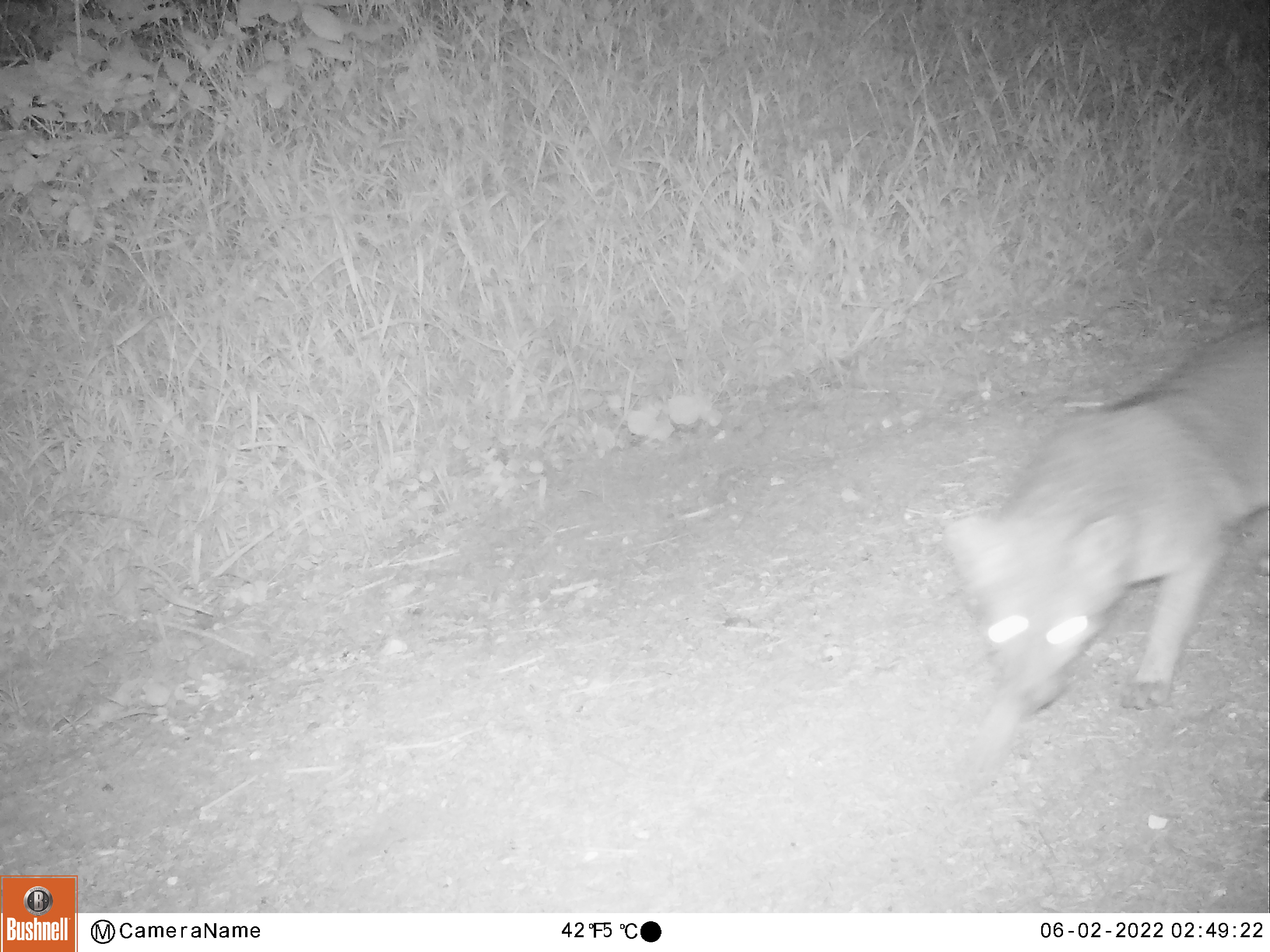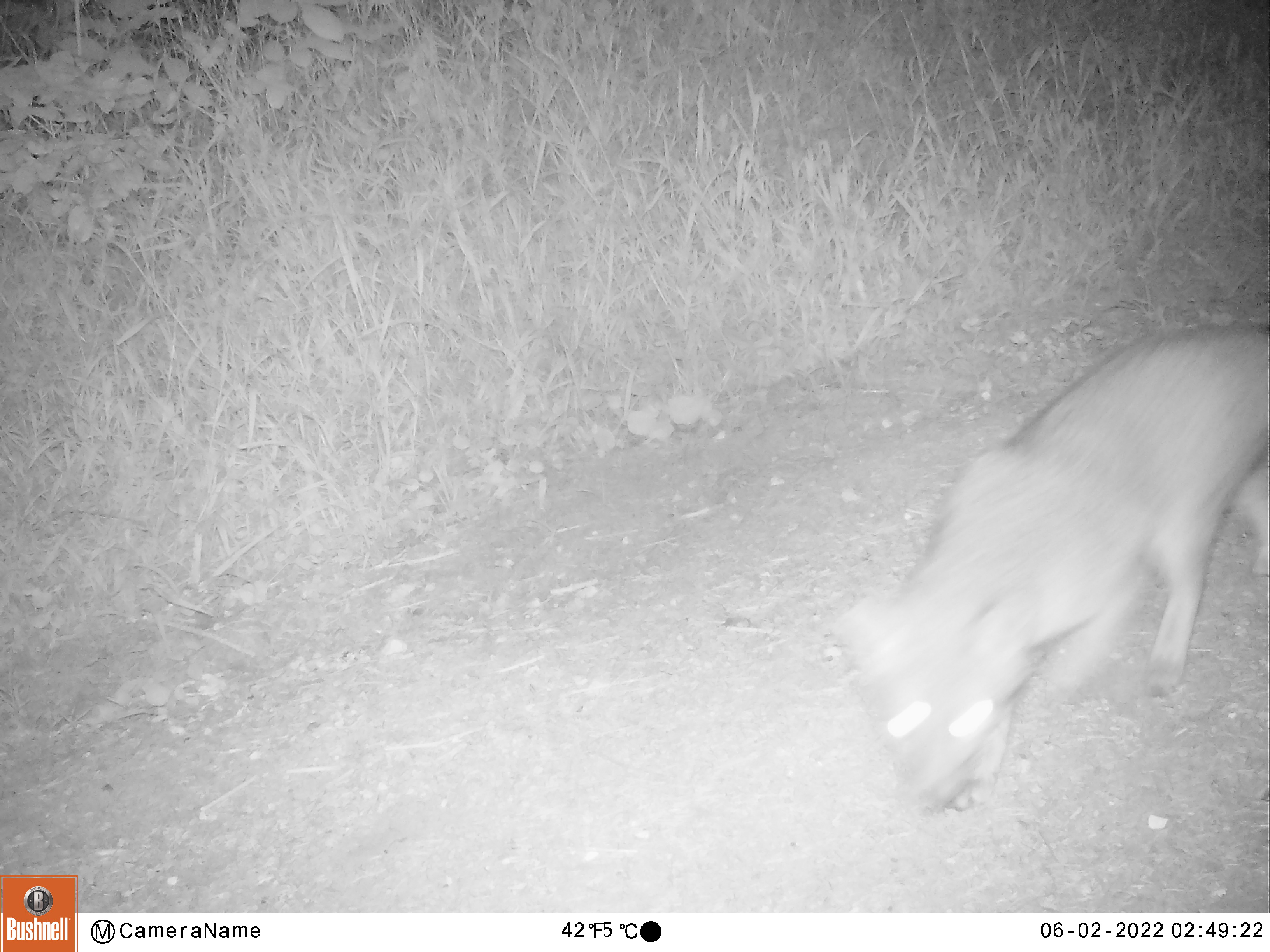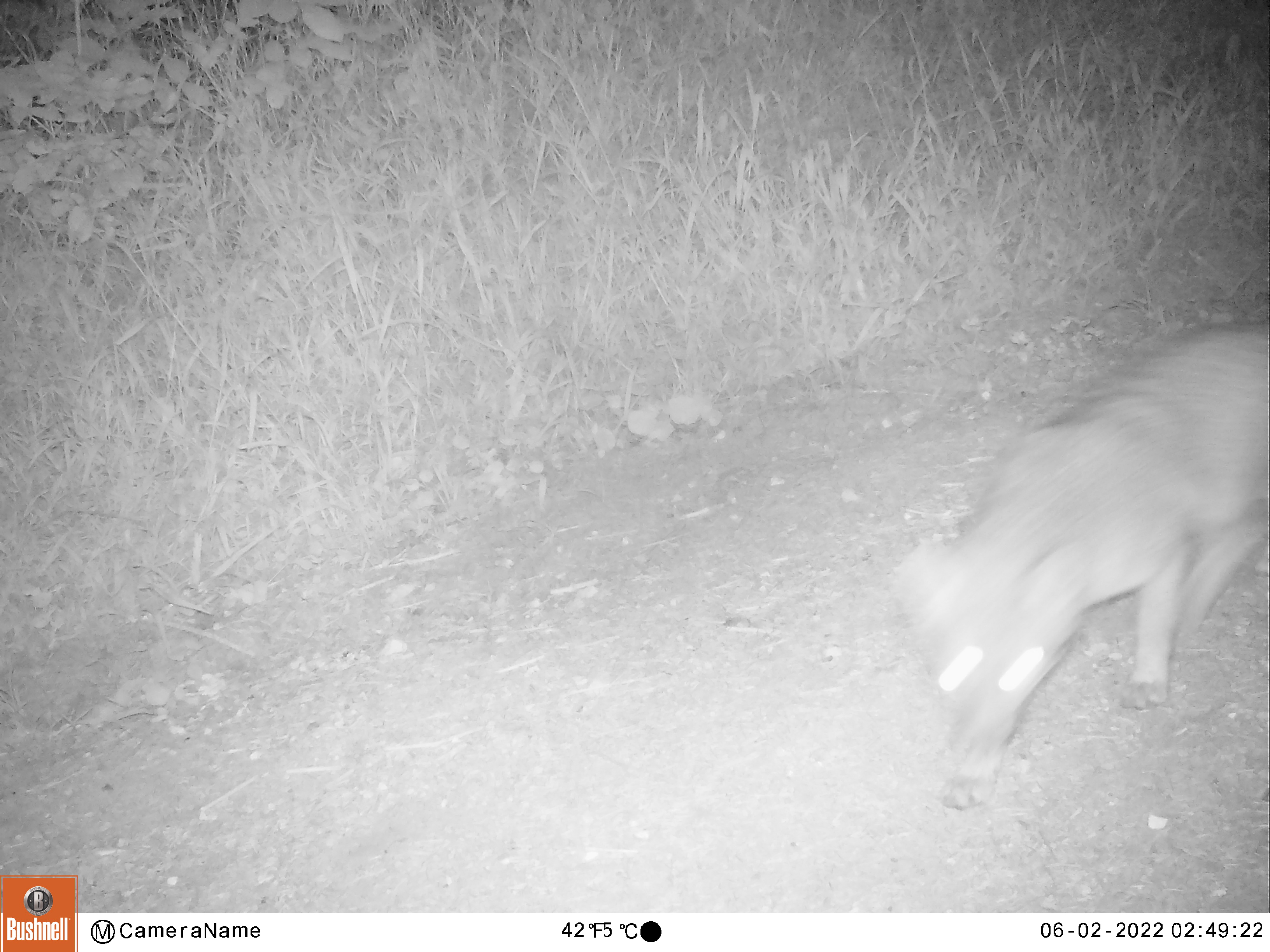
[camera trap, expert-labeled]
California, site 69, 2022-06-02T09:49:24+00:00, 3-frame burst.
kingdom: Animalia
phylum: Chordata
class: Mammalia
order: Carnivora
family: Canidae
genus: Urocyon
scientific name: Urocyon cinereoargenteus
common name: gray fox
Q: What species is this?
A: Gray fox (Urocyon cinereoargenteus).